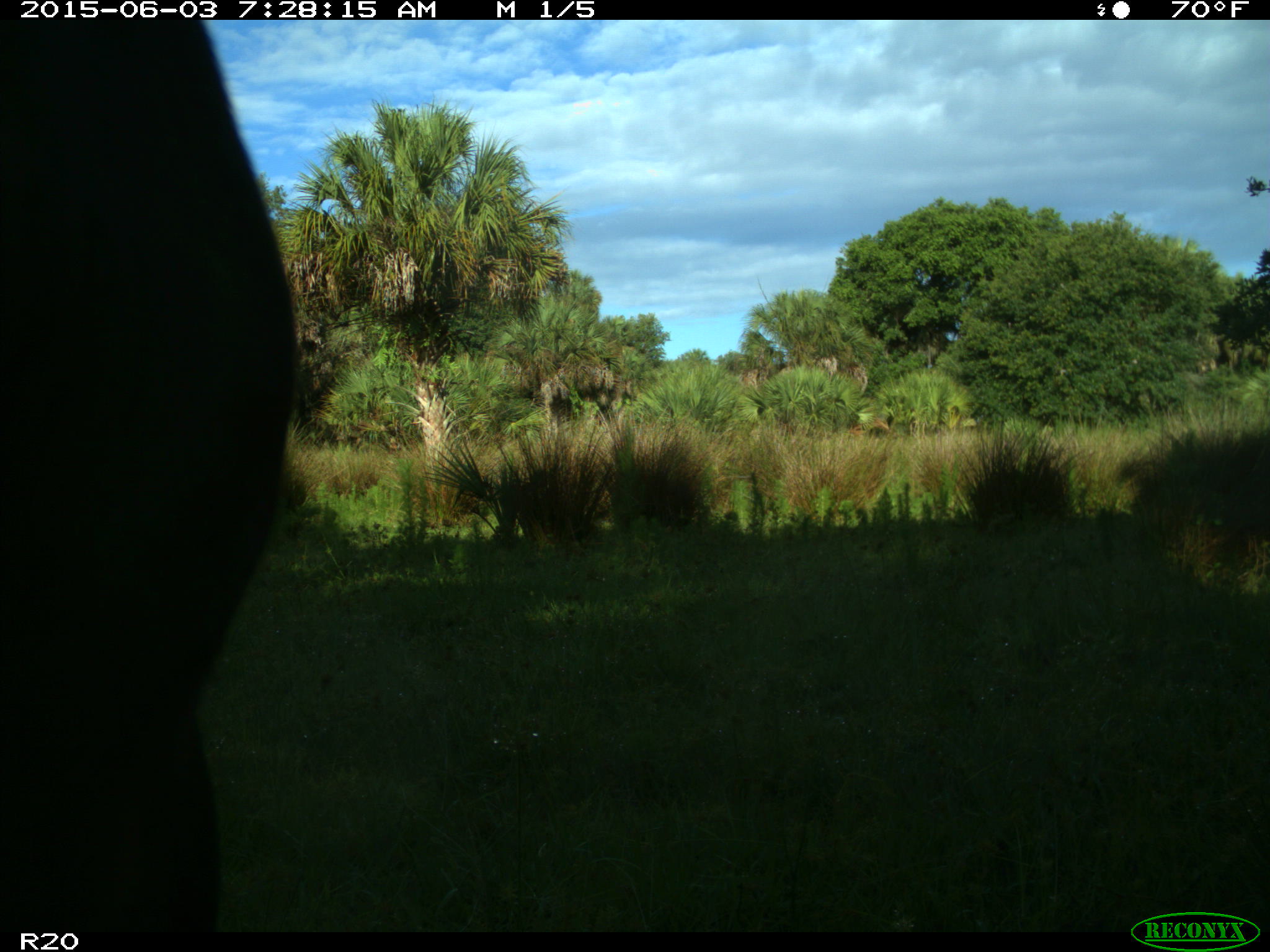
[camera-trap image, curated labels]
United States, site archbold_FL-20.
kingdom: Animalia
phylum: Chordata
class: Mammalia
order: Artiodactyla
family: Bovidae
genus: Bos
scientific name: Bos taurus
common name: domestic cow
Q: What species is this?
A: Bos taurus (domestic cow).